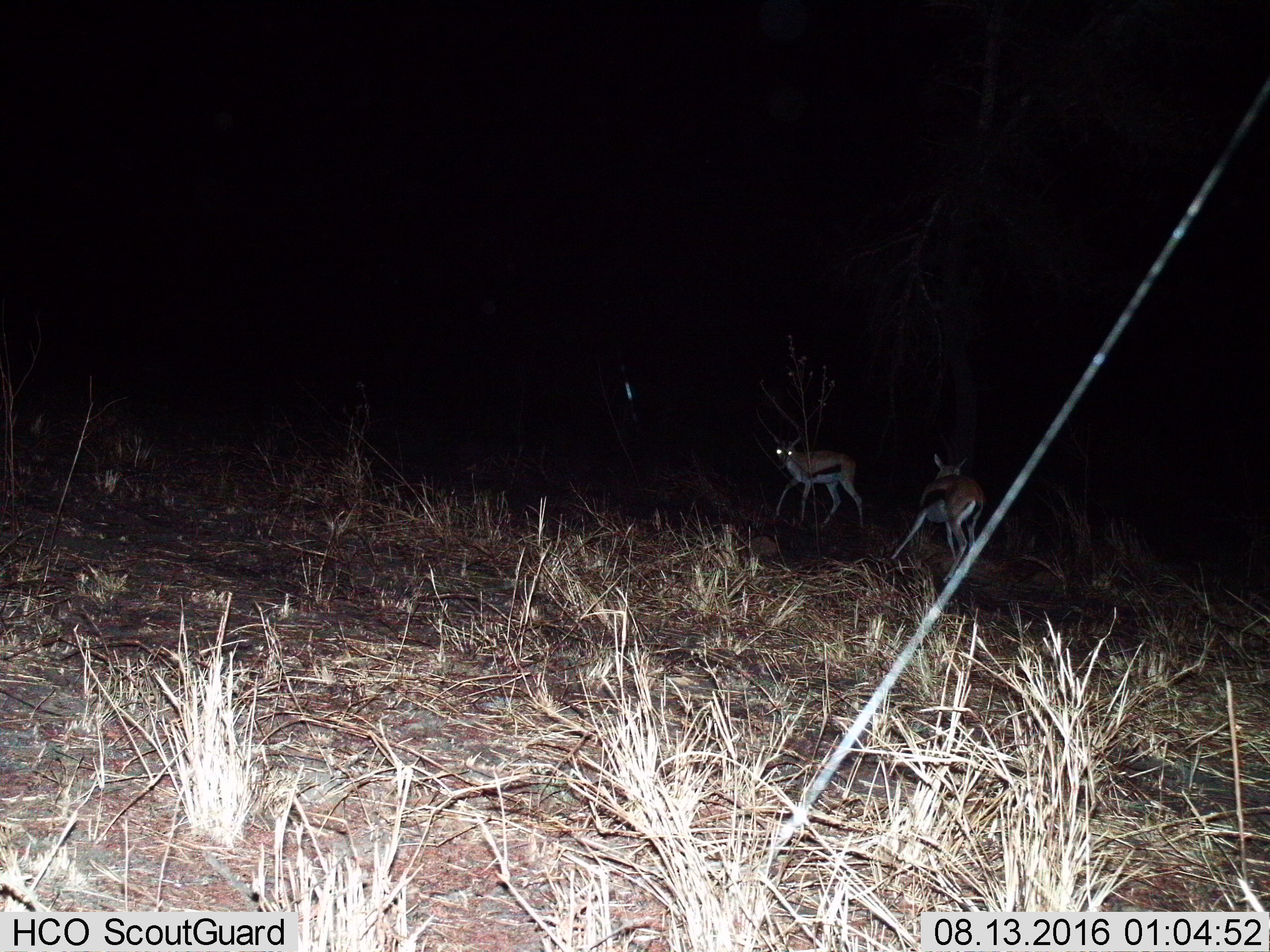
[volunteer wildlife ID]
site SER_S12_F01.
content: unidentified animal